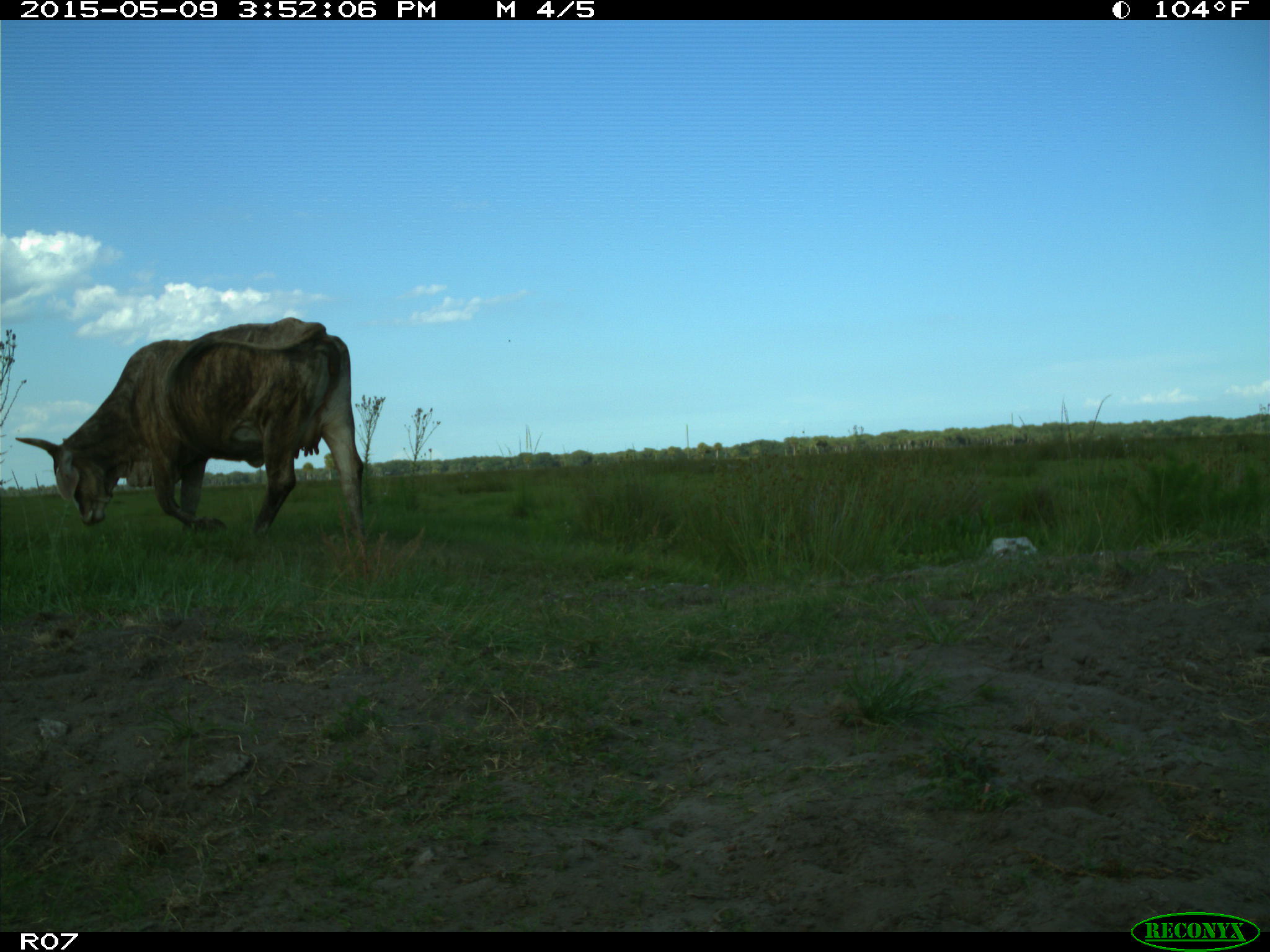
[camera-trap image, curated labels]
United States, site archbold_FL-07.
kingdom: Animalia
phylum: Chordata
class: Mammalia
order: Artiodactyla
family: Bovidae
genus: Bos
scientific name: Bos taurus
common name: domestic cow